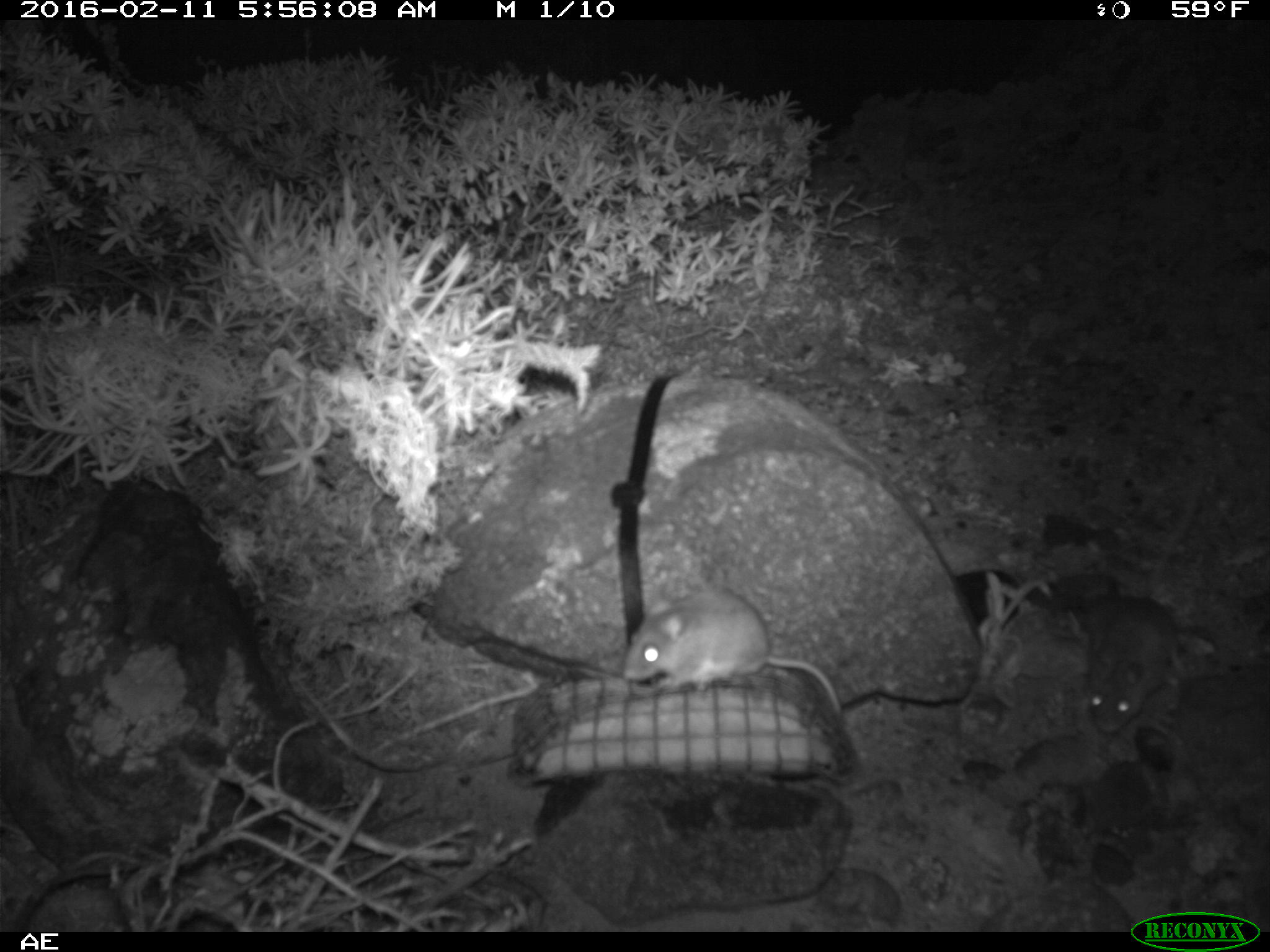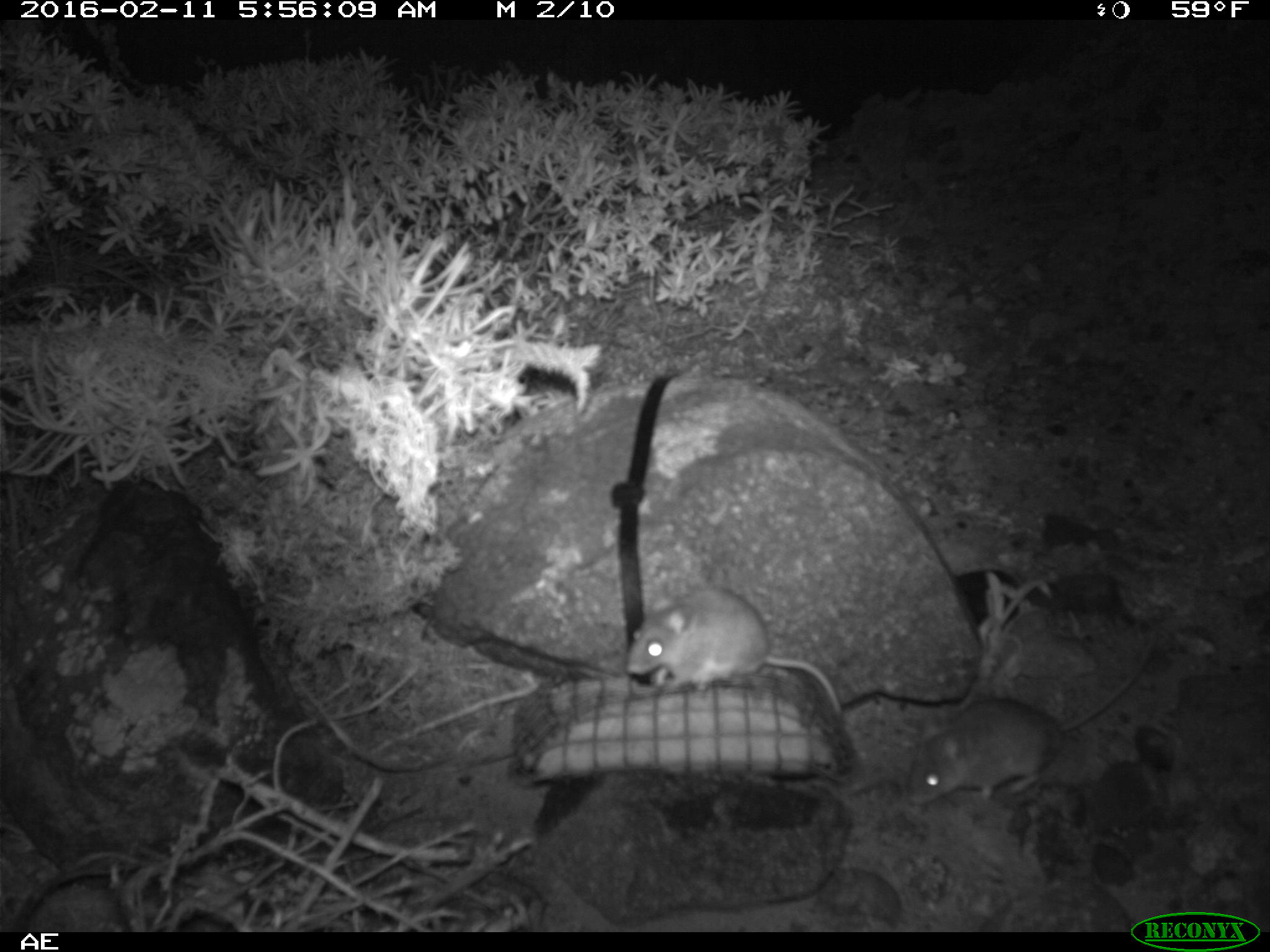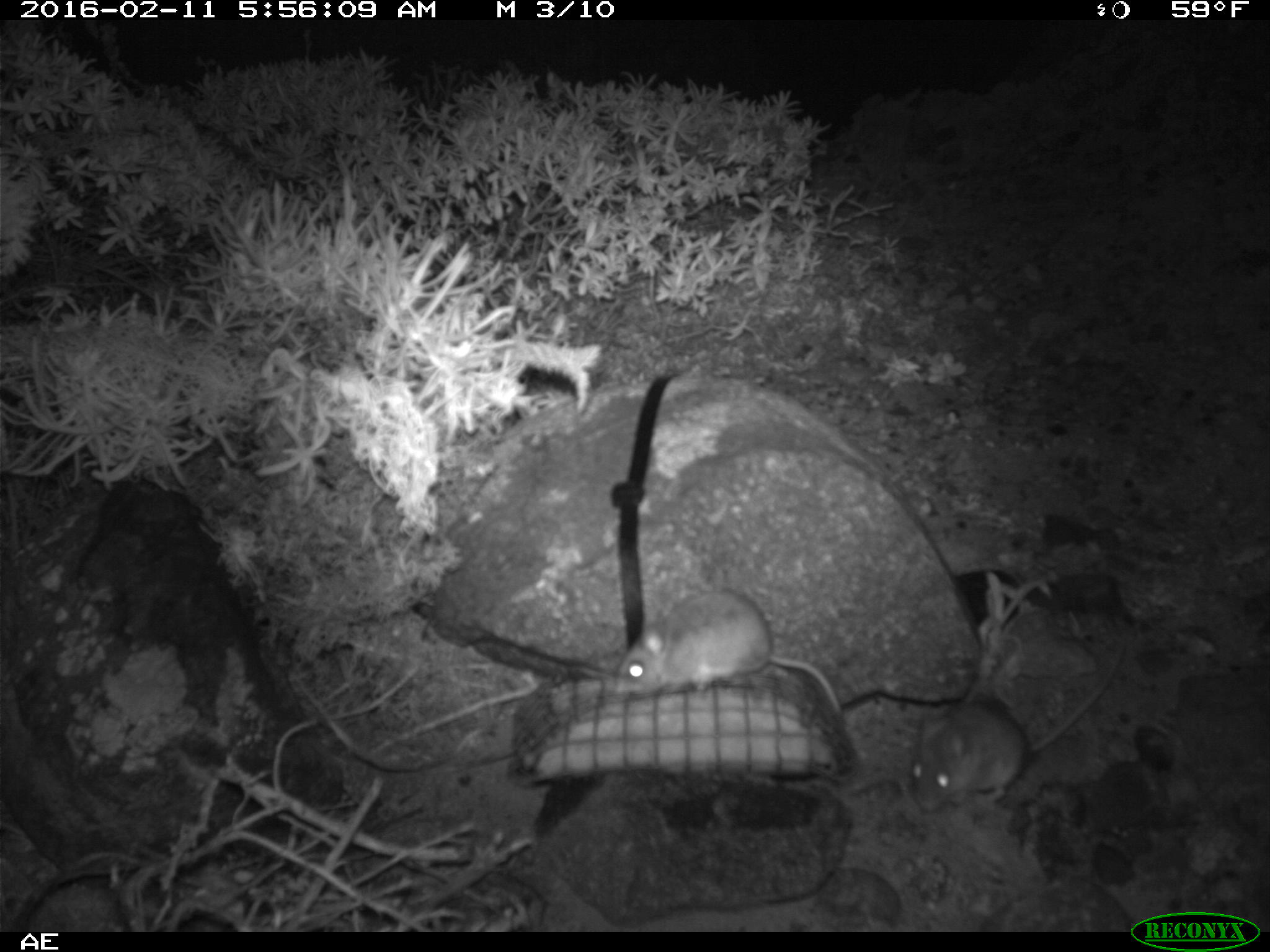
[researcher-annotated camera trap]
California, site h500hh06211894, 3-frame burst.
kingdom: Animalia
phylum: Chordata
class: Mammalia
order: Rodentia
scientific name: Rodentia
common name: rodent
Rodent (Rodentia).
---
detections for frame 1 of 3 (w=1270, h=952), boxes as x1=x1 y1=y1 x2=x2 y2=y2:
rodent: x1=1077 y1=461 x2=1210 y2=741; x1=619 y1=582 x2=843 y2=717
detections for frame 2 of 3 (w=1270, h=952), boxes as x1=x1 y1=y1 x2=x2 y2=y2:
rodent: x1=907 y1=628 x2=1161 y2=806; x1=628 y1=589 x2=845 y2=721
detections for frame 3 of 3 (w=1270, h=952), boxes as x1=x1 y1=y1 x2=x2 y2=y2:
rodent: x1=907 y1=640 x2=1128 y2=816; x1=628 y1=586 x2=841 y2=717